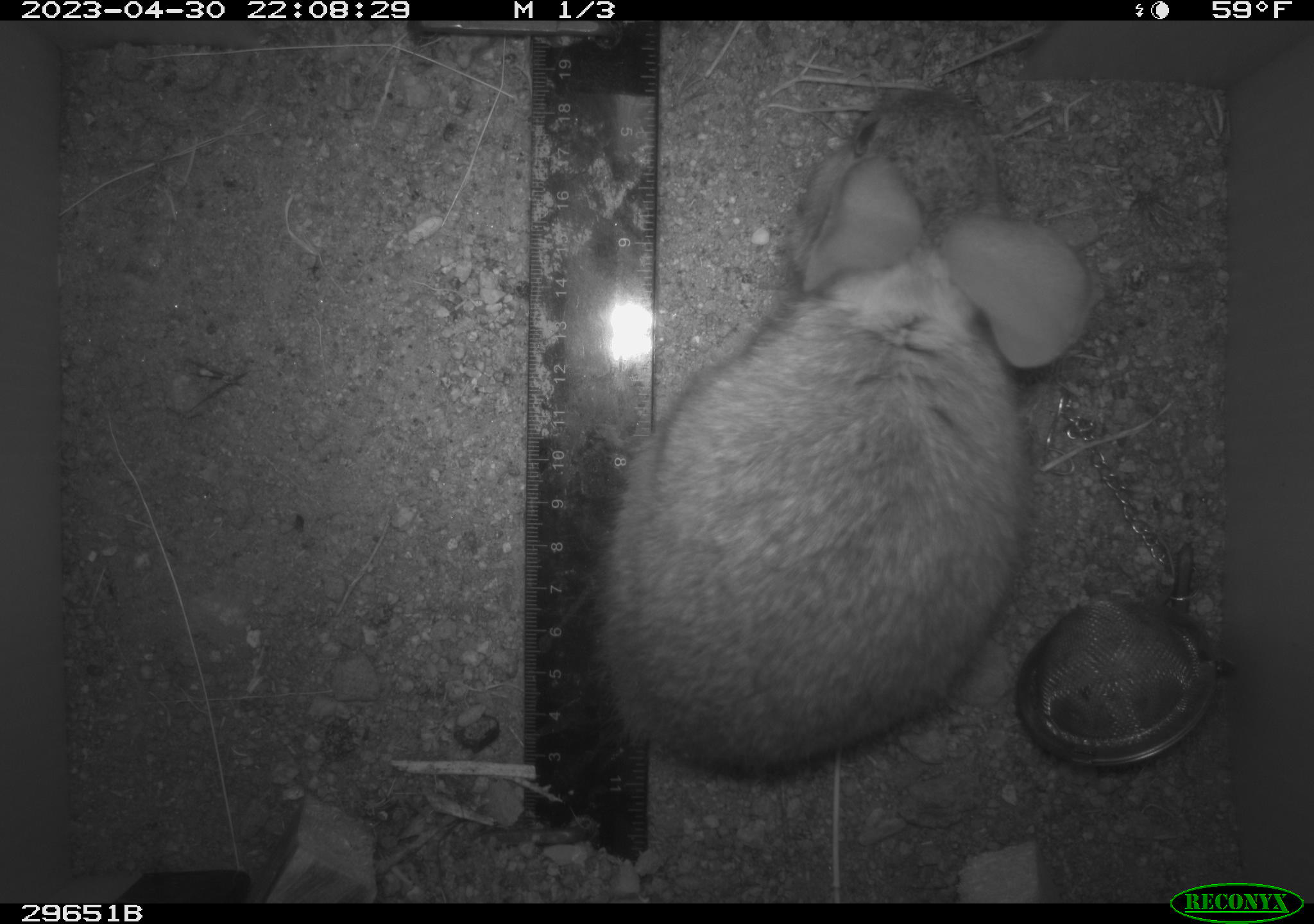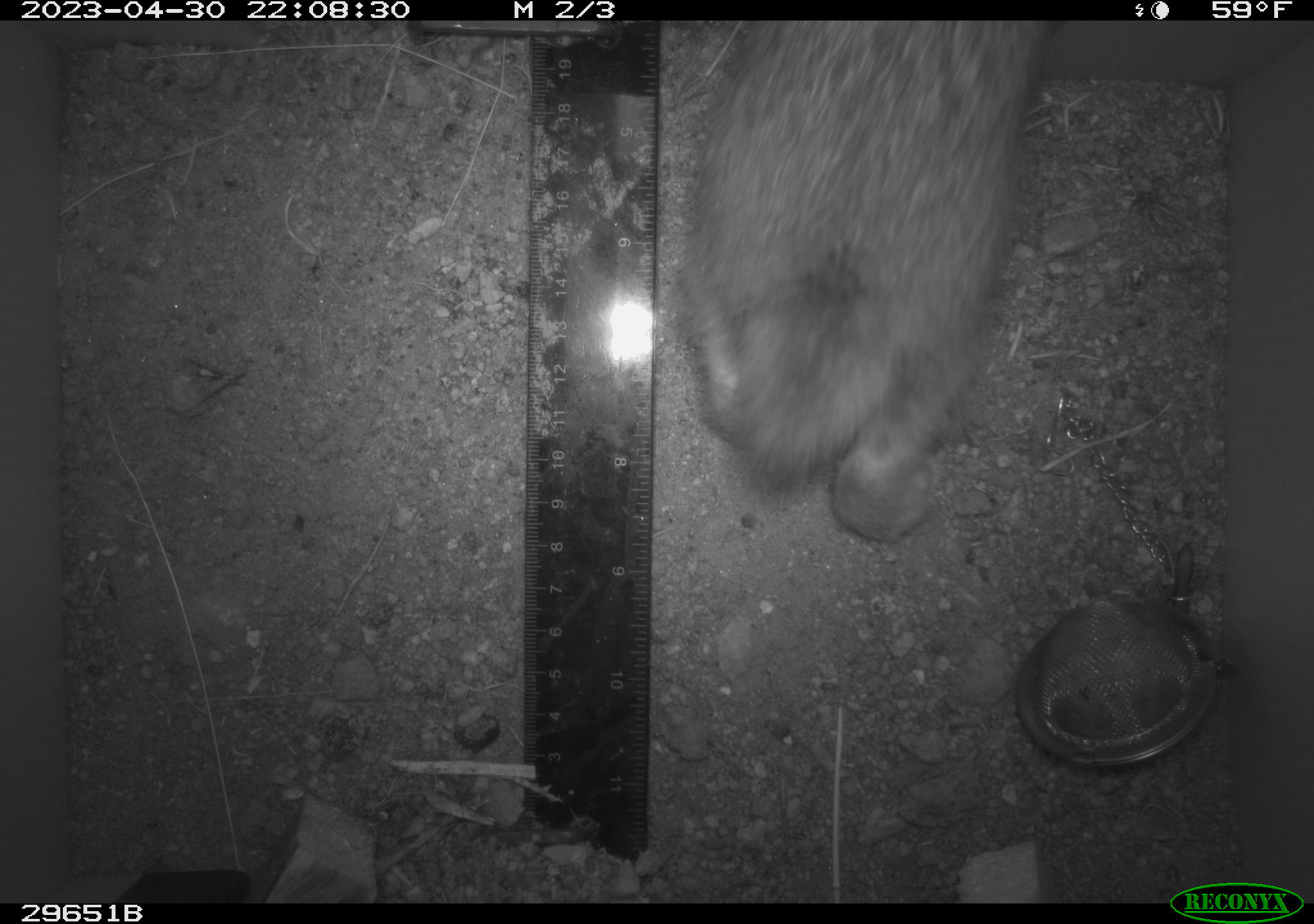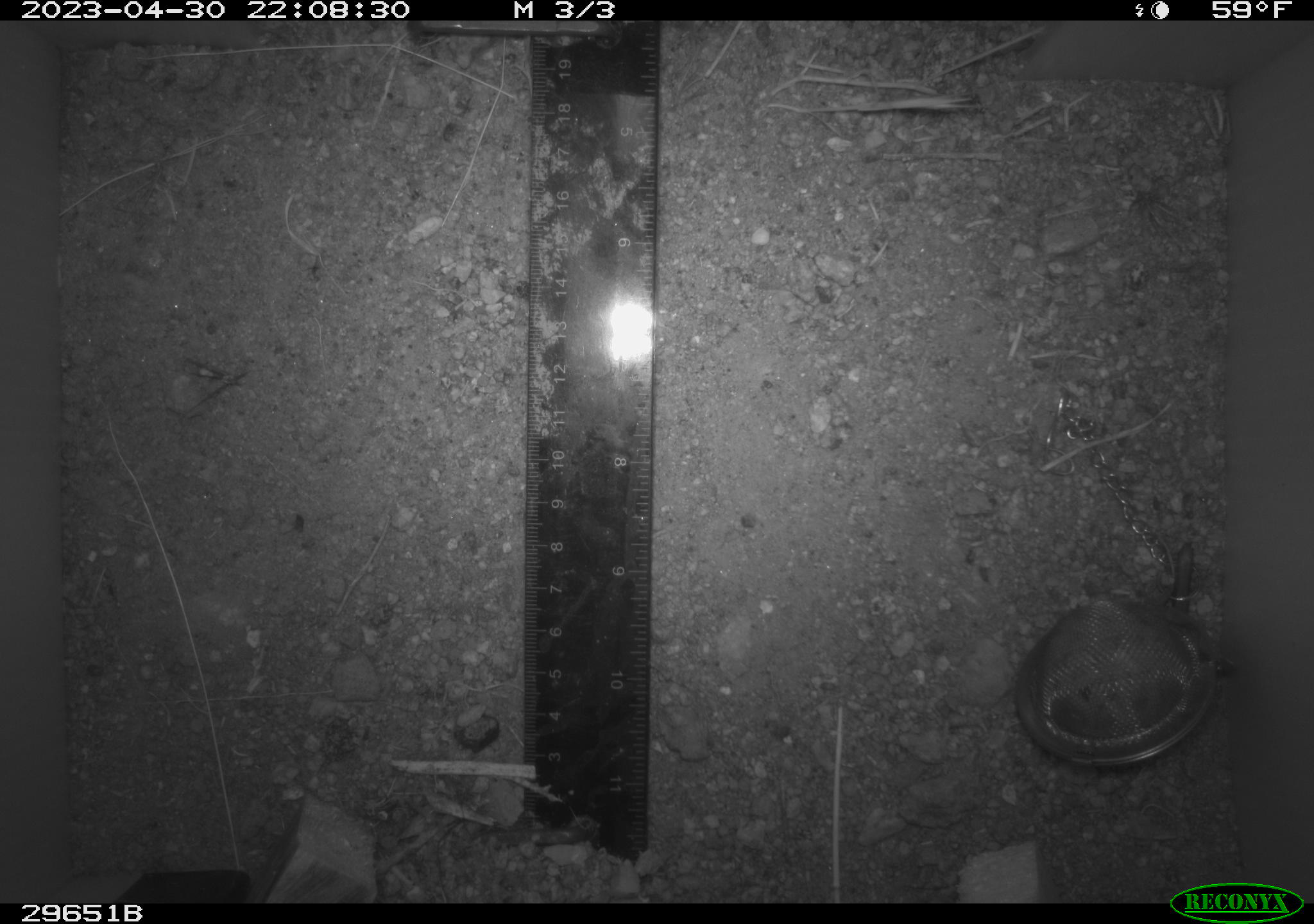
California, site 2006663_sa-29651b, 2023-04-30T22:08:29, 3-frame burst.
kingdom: Animalia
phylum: Chordata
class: Mammalia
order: Lagomorpha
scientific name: Lagomorpha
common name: hares, rabbits, and pikas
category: lagomorpha order